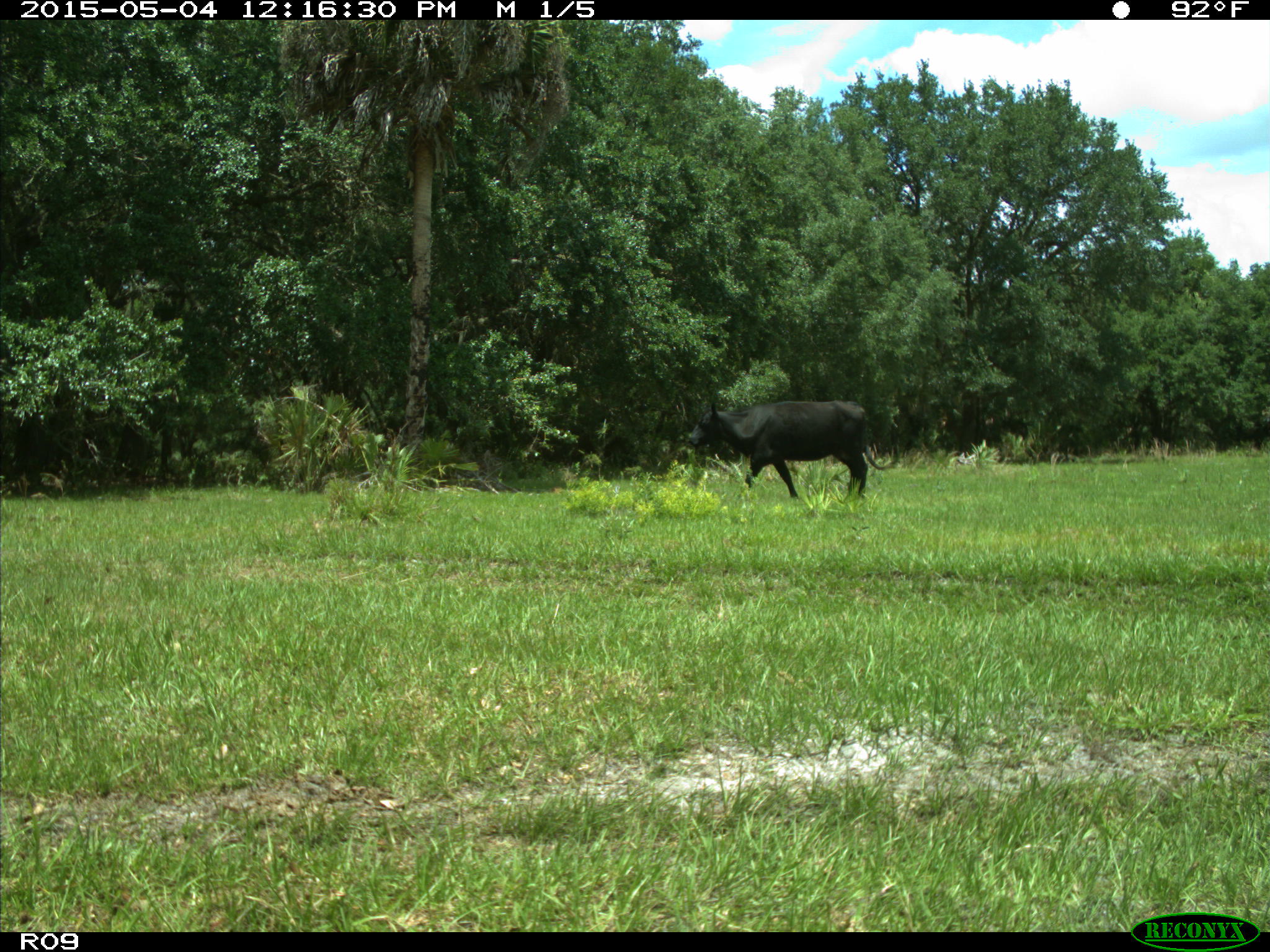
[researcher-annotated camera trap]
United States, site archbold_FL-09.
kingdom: Animalia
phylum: Chordata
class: Mammalia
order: Artiodactyla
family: Bovidae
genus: Bos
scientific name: Bos taurus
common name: domestic cow